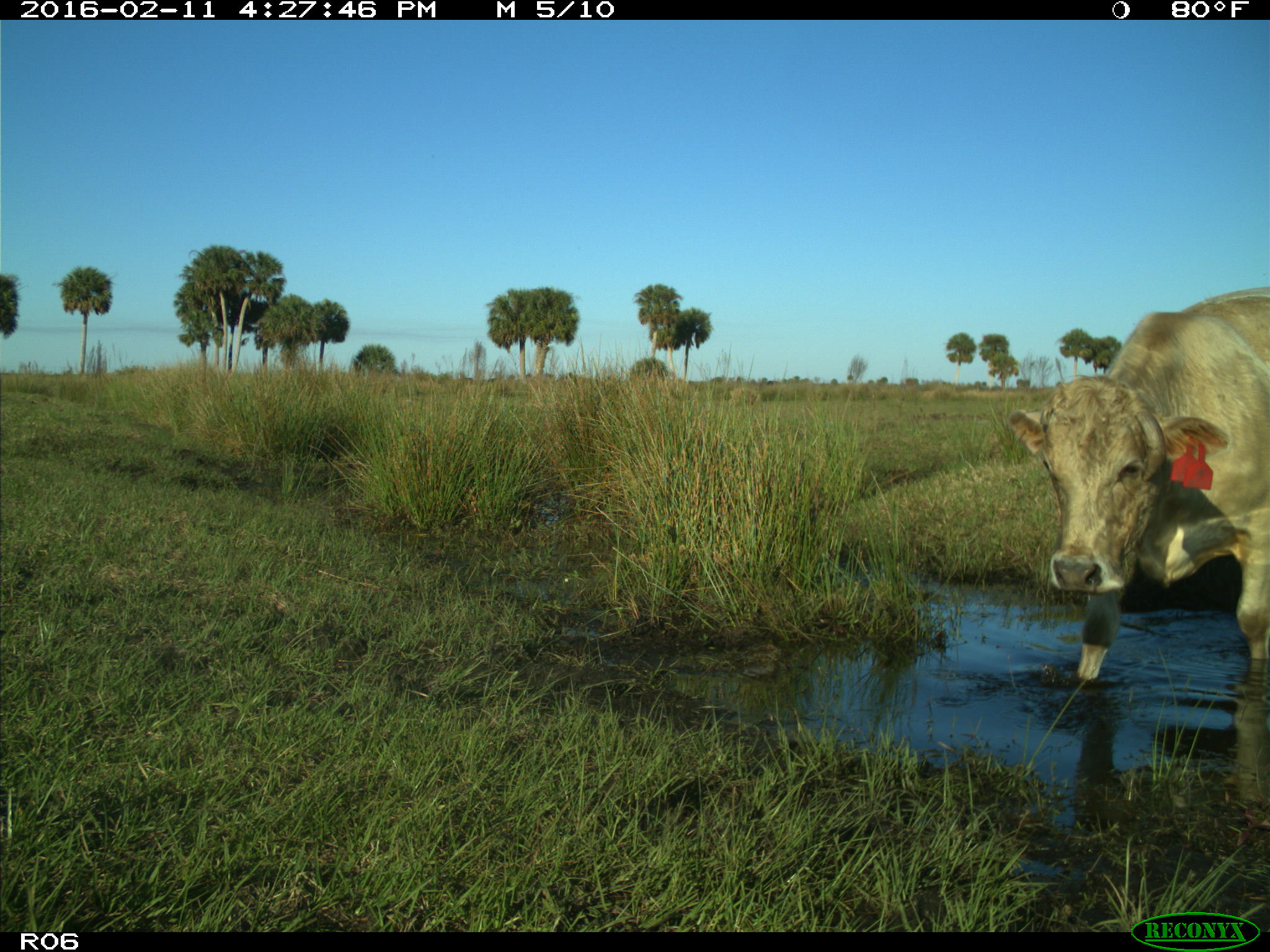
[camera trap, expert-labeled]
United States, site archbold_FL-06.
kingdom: Animalia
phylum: Chordata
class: Mammalia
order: Artiodactyla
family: Bovidae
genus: Bos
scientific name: Bos taurus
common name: domestic cow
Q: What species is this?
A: Bos taurus (domestic cow).